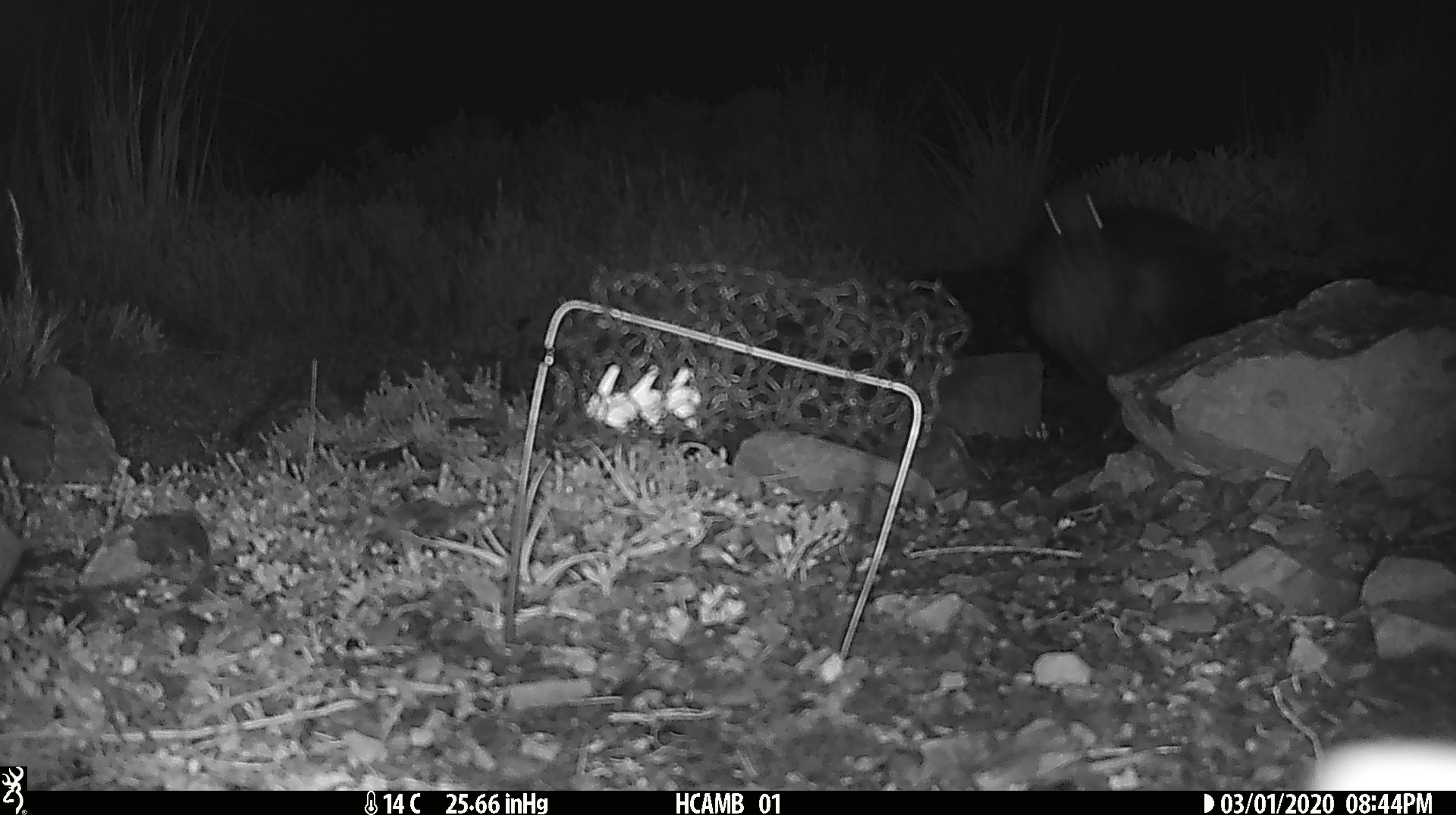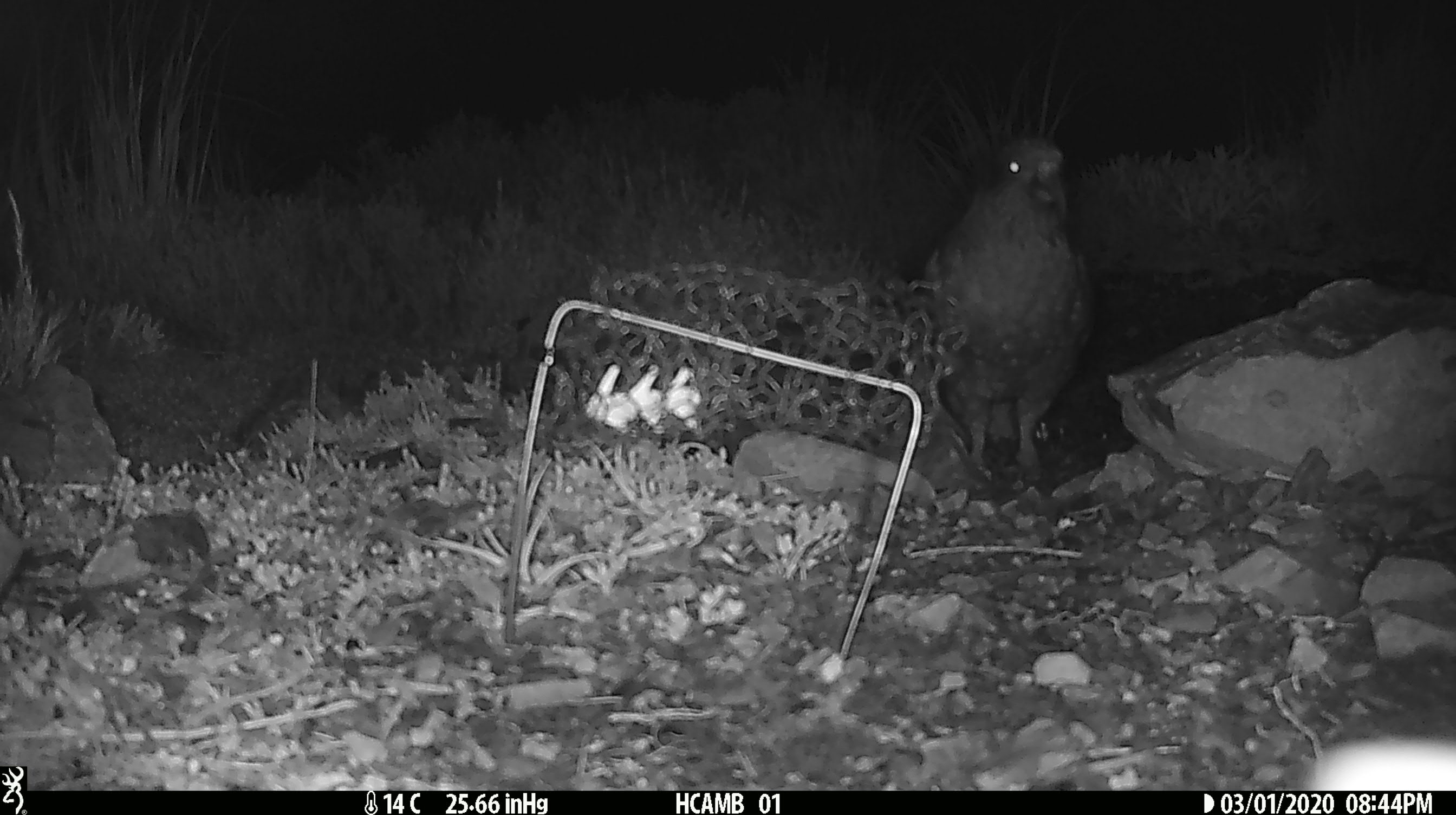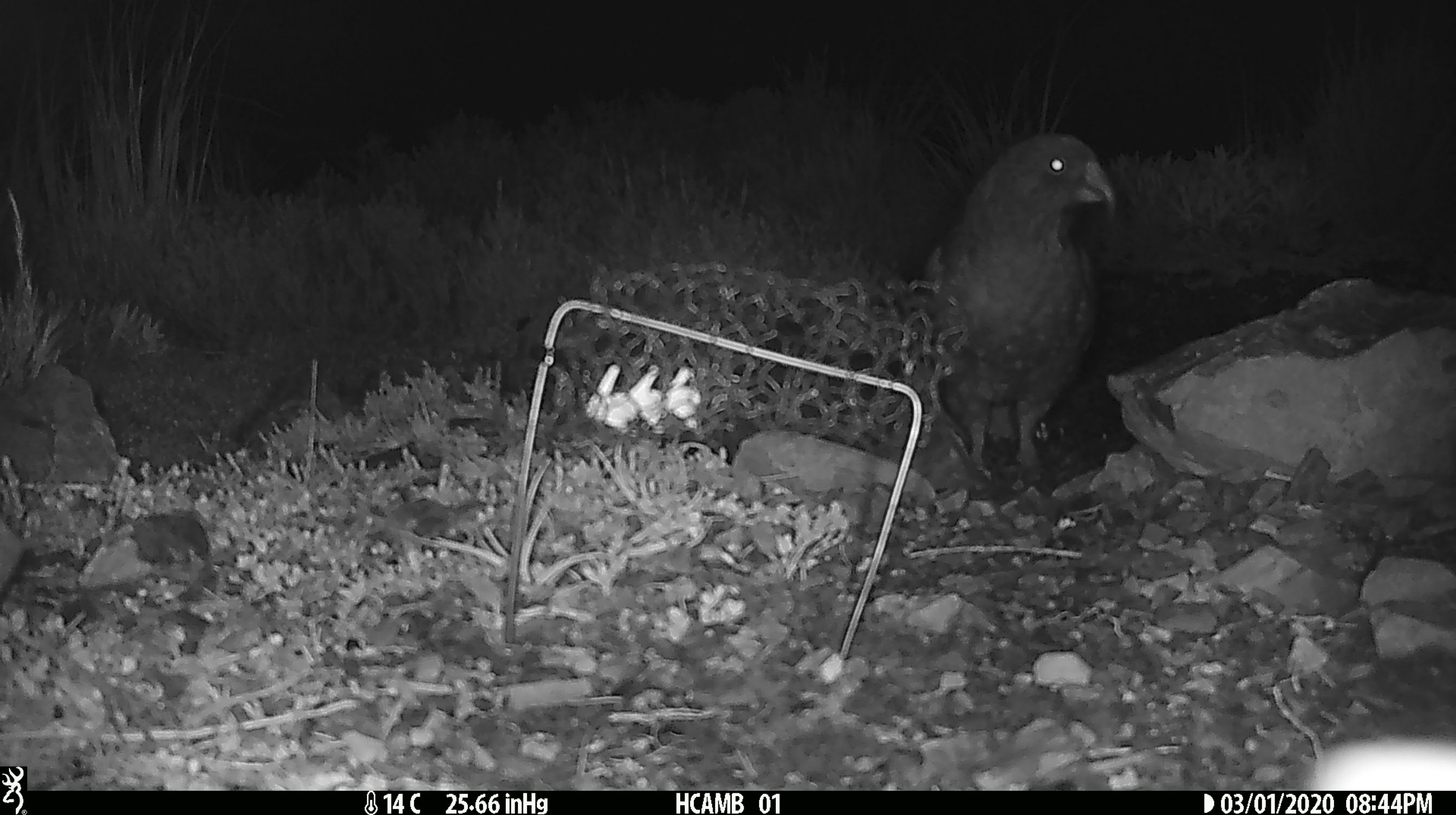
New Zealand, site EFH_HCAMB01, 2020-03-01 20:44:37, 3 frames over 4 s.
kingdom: Animalia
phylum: Chordata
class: Aves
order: Psittaciformes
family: Strigopidae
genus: Nestor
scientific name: Nestor notabilis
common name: kea